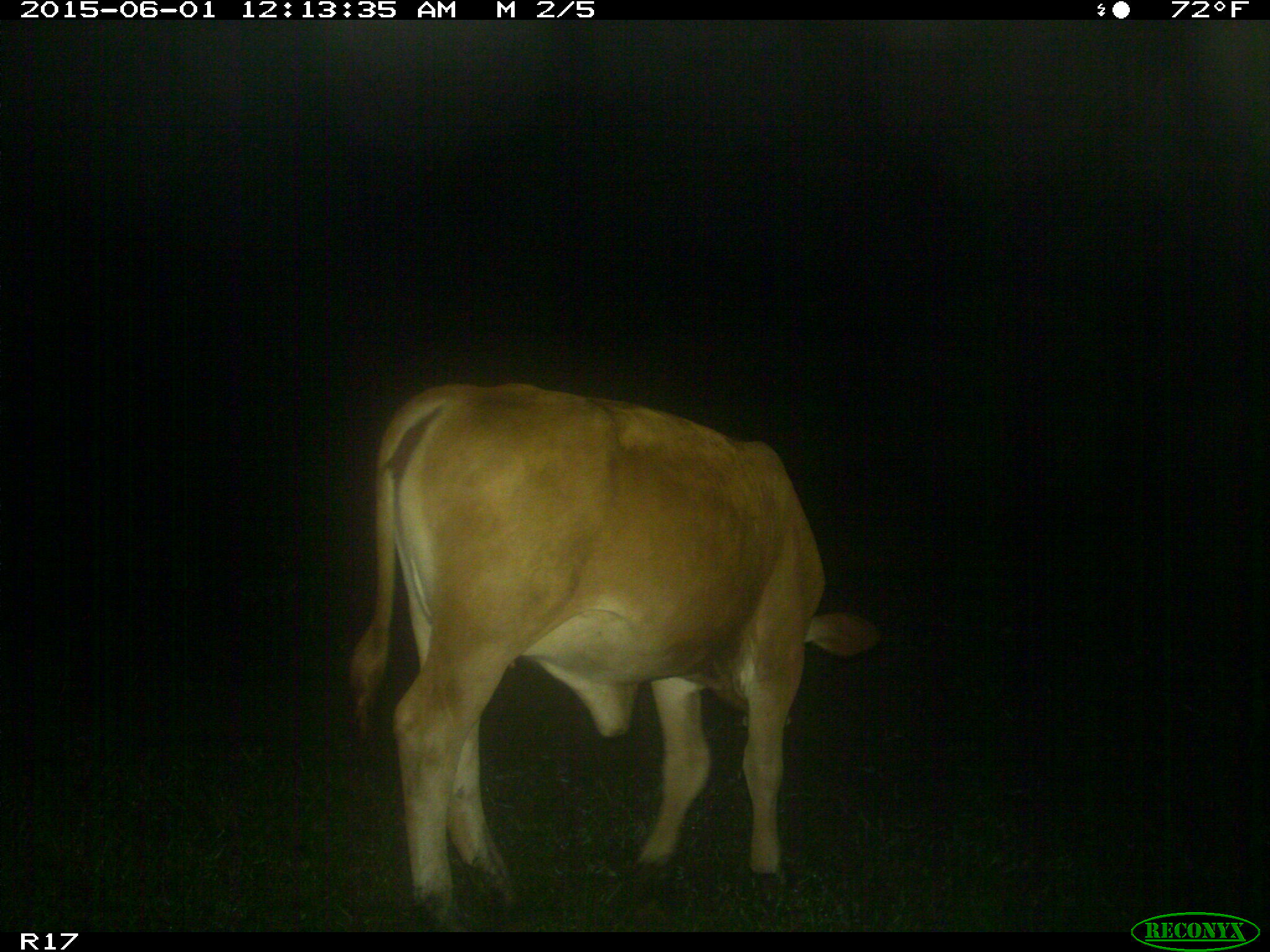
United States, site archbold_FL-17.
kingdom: Animalia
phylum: Chordata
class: Mammalia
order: Artiodactyla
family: Bovidae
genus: Bos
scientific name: Bos taurus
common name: domestic cow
Bos taurus (domestic cow).